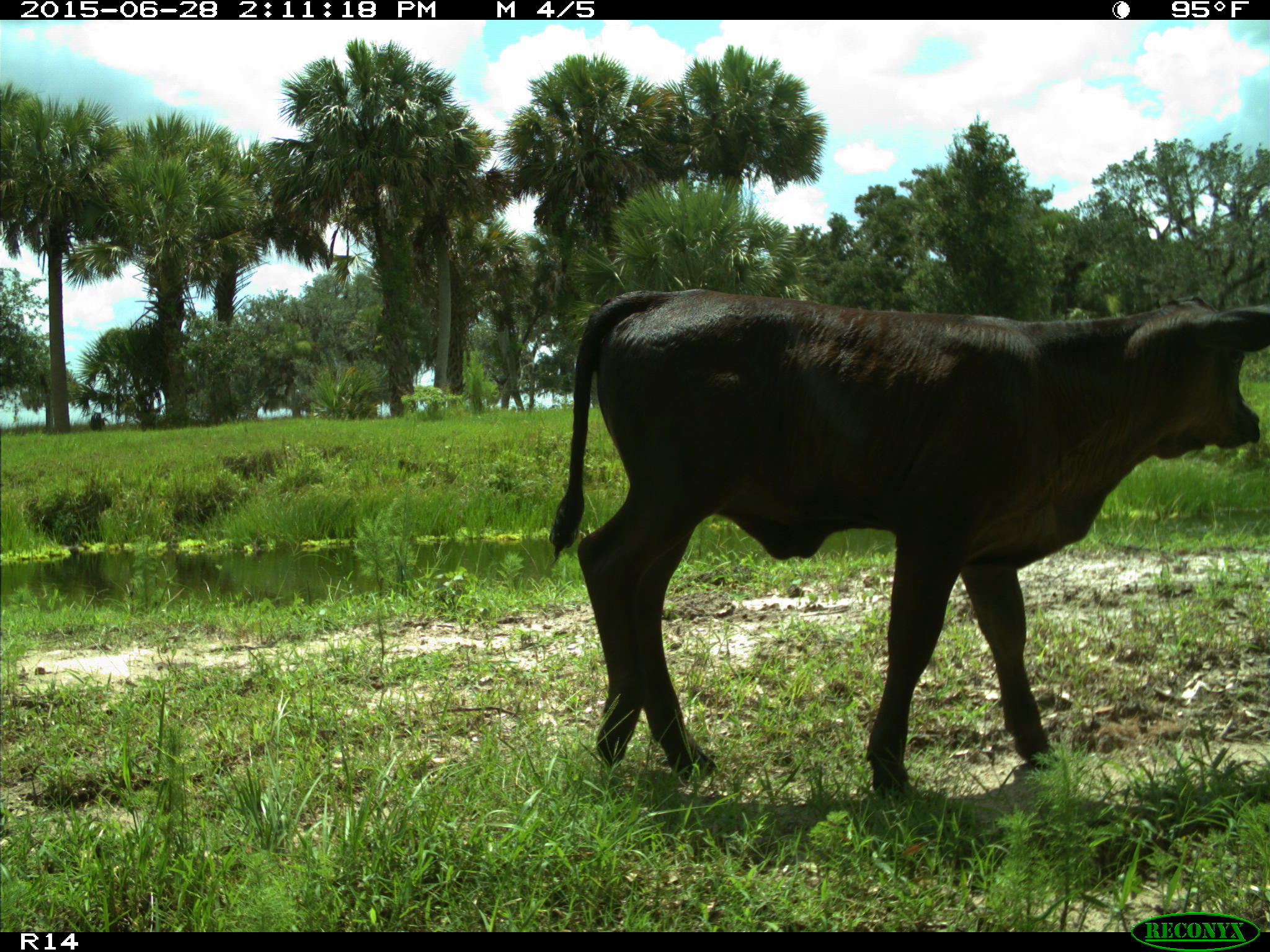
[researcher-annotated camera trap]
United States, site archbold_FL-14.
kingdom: Animalia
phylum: Chordata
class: Mammalia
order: Artiodactyla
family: Bovidae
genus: Bos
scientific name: Bos taurus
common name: domestic cow